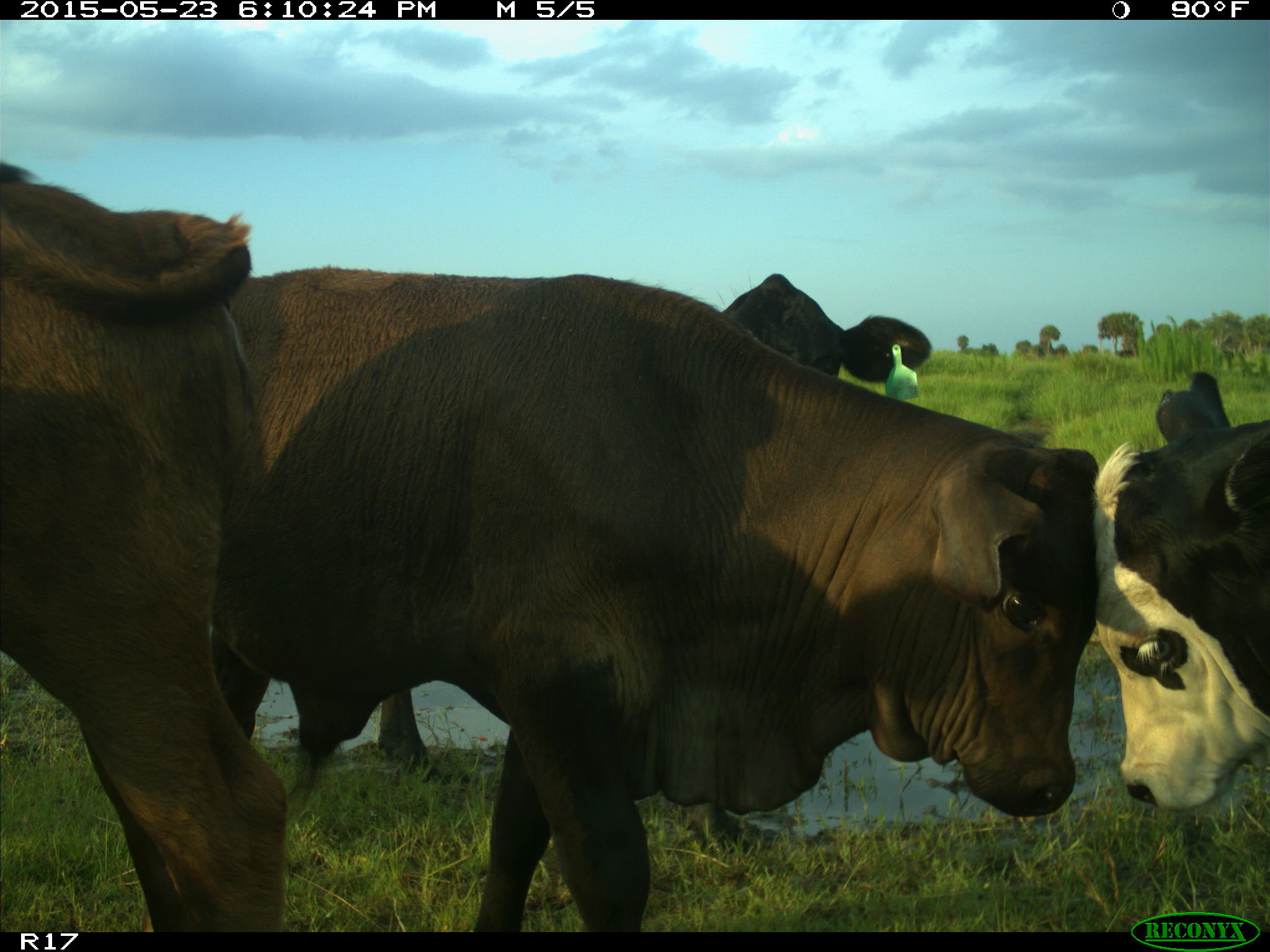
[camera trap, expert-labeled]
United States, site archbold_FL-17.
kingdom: Animalia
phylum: Chordata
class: Mammalia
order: Artiodactyla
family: Bovidae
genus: Bos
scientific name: Bos taurus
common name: domestic cow